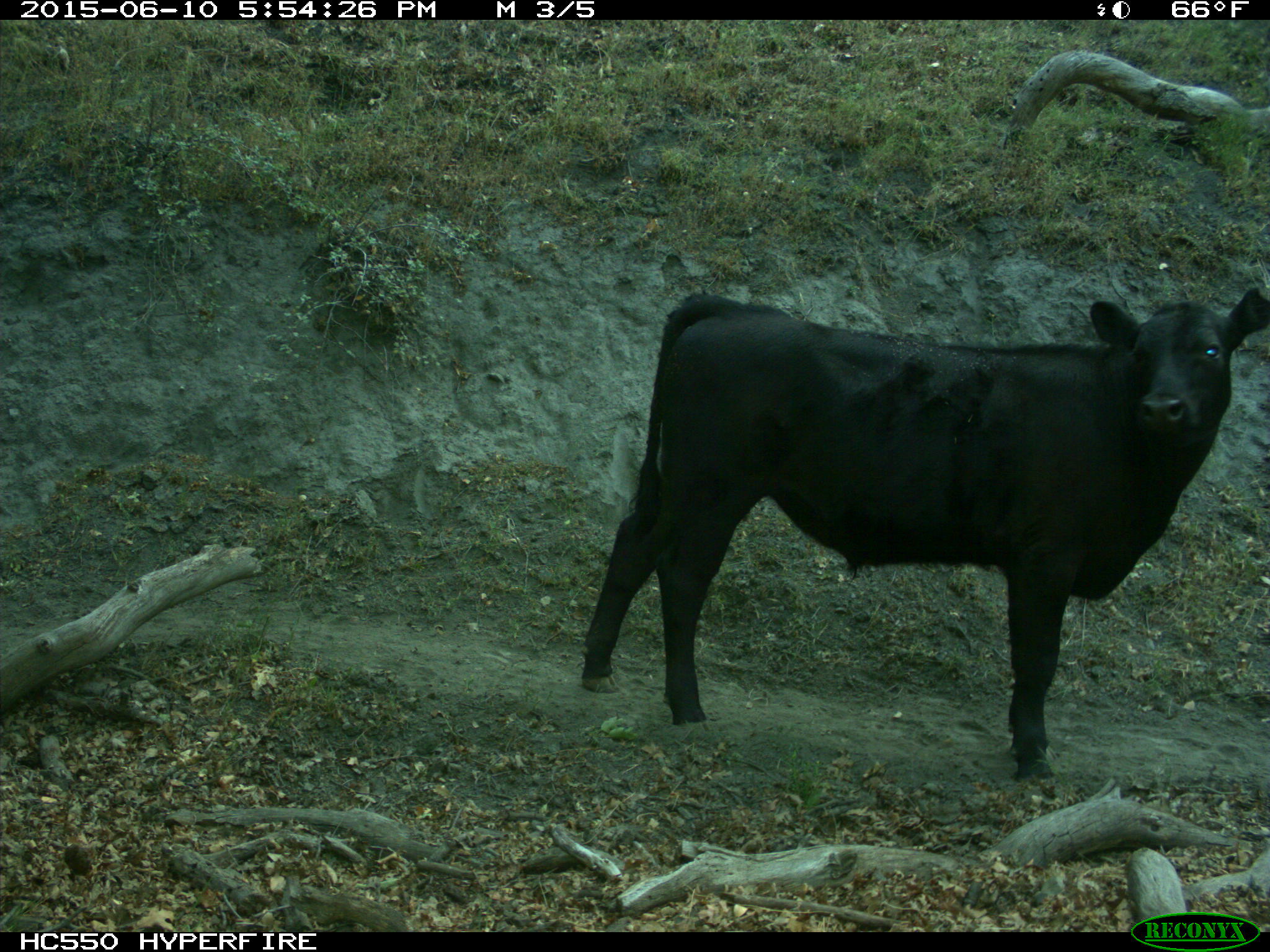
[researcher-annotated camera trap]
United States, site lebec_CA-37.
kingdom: Animalia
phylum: Chordata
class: Mammalia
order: Artiodactyla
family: Bovidae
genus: Bos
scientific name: Bos taurus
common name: domestic cow